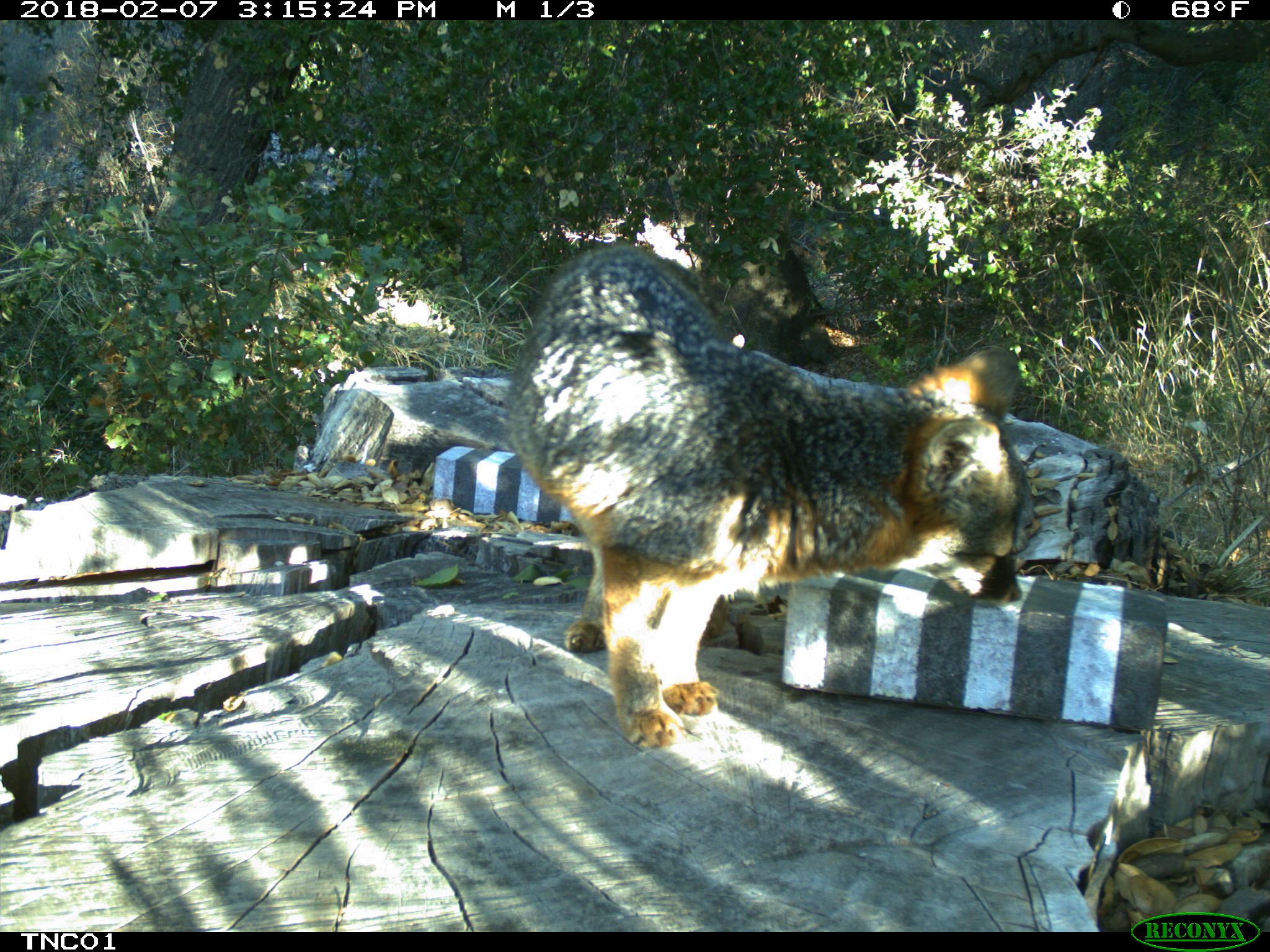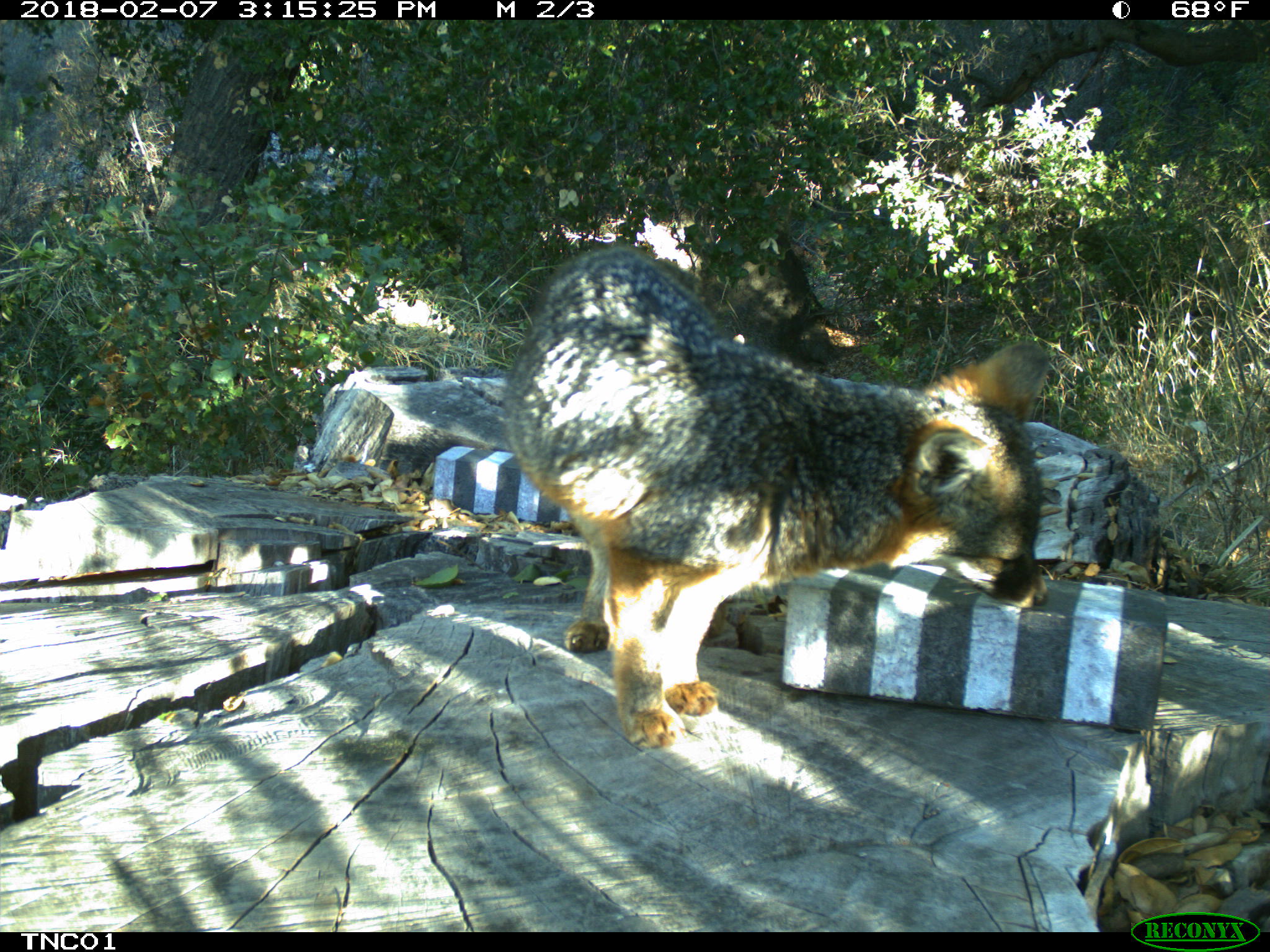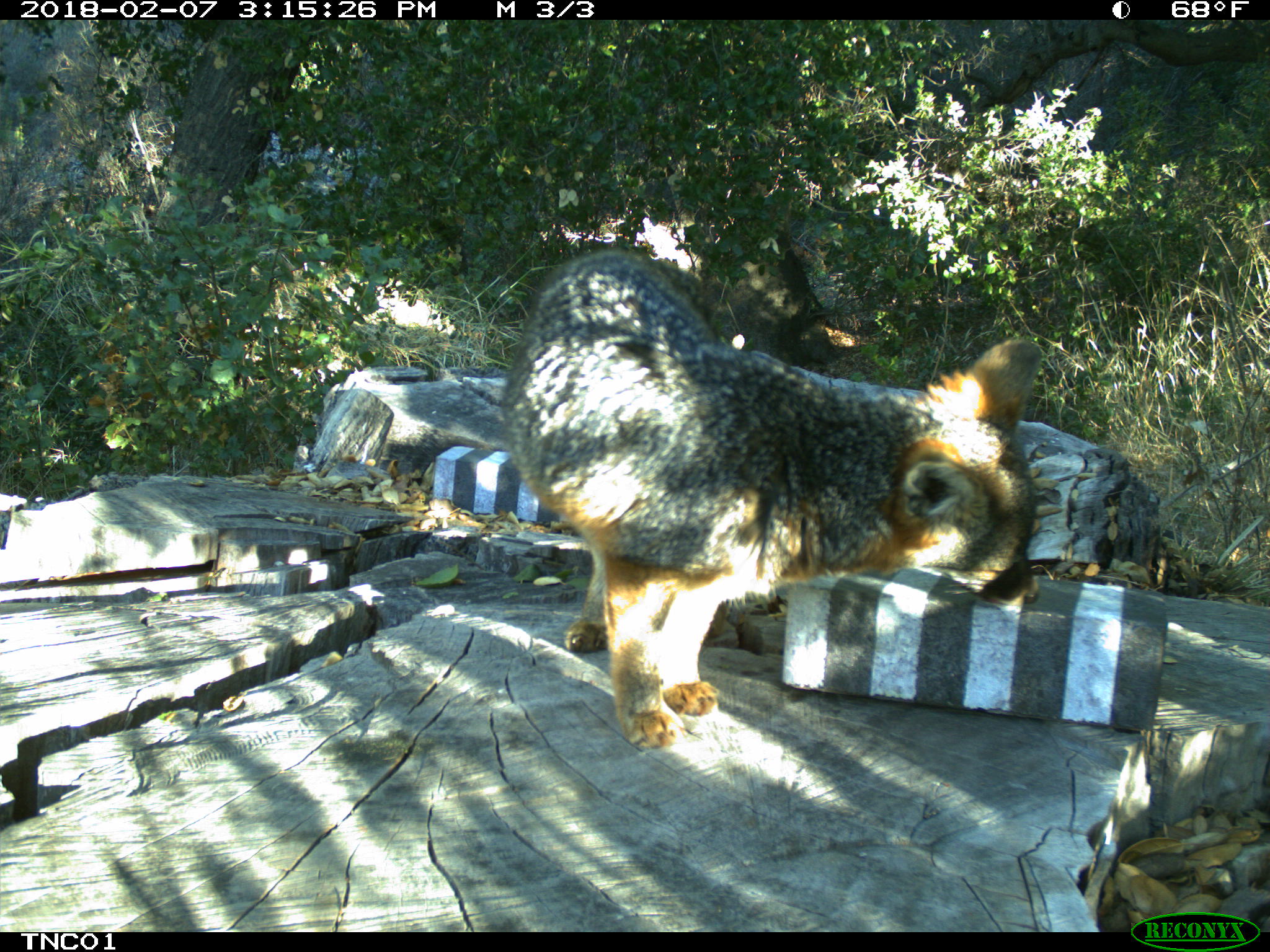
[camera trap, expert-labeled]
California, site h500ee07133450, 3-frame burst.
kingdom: Animalia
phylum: Chordata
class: Mammalia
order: Carnivora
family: Canidae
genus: Urocyon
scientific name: Urocyon littoralis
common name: island fox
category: fox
Fox (island fox) (Urocyon littoralis).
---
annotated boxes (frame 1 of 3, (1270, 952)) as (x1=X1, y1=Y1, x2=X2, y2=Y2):
fox: (x1=509, y1=245, x2=1029, y2=748)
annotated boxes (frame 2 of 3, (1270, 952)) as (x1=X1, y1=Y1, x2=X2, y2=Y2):
fox: (x1=499, y1=241, x2=1049, y2=750)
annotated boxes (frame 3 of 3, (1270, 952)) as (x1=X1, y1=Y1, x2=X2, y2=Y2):
fox: (x1=501, y1=249, x2=1042, y2=747)